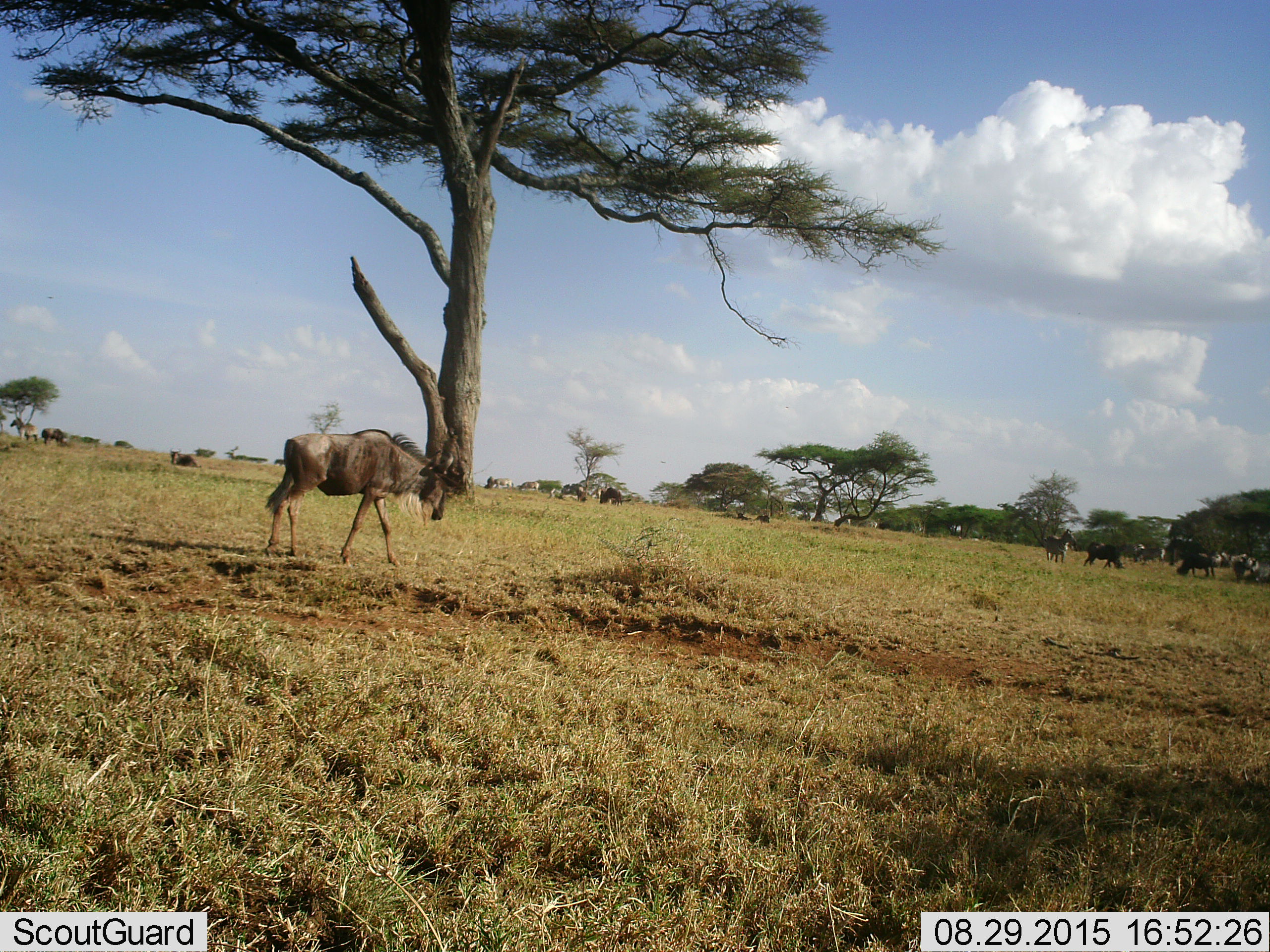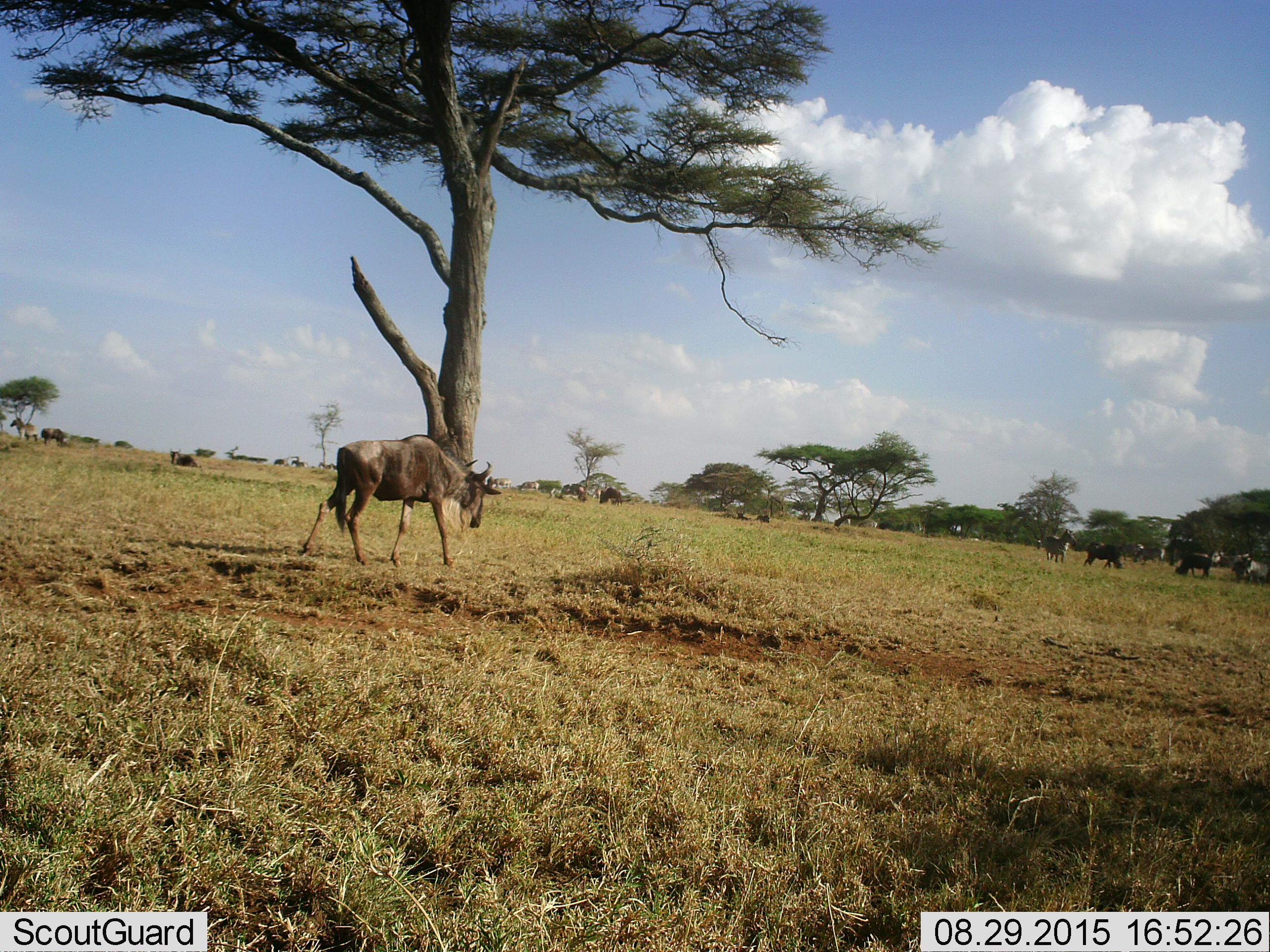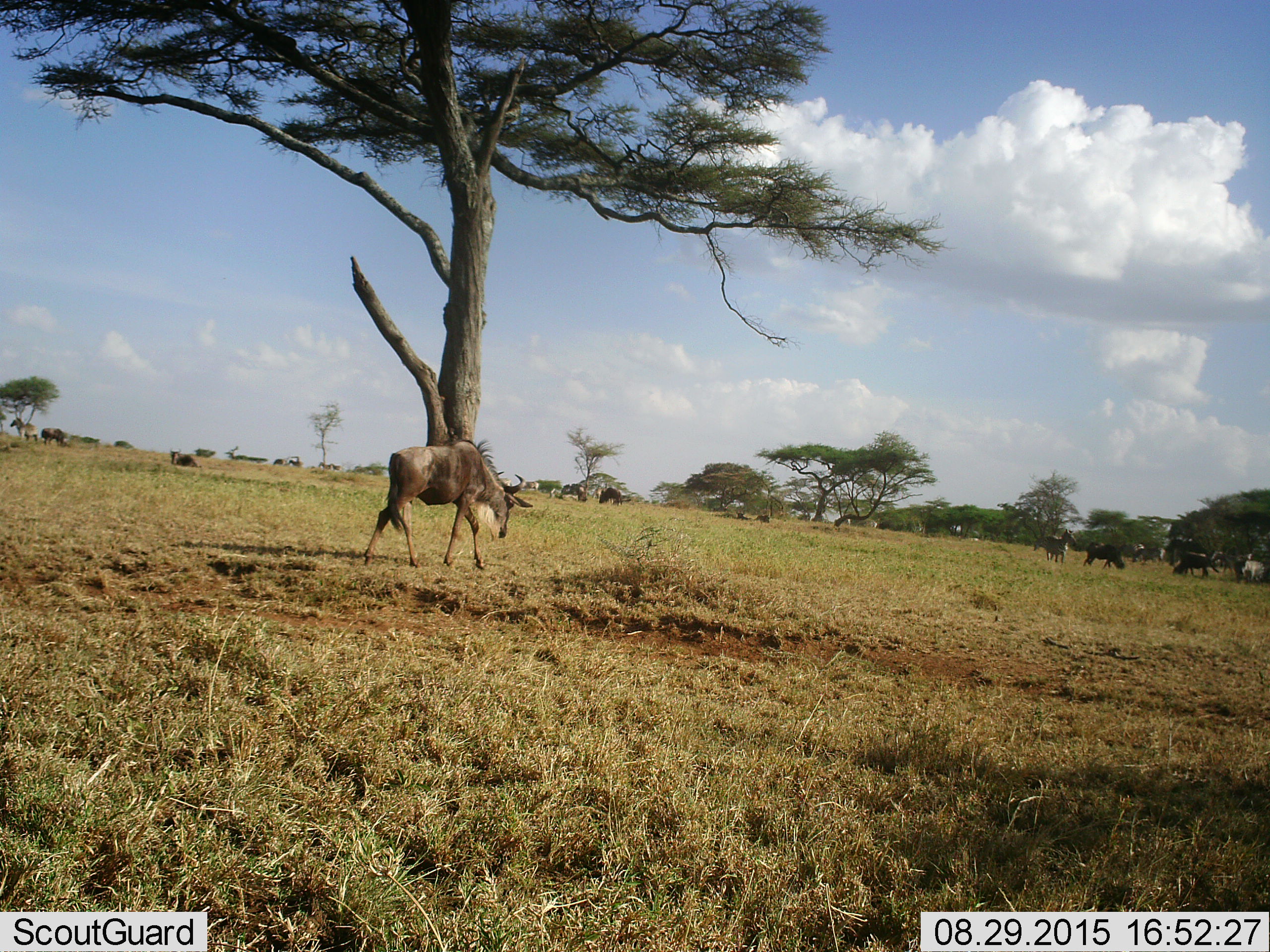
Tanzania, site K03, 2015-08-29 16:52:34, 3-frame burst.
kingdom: Animalia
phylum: Chordata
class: Mammalia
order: Artiodactyla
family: Bovidae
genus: Connochaetes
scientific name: Connochaetes taurinus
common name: blue wildebeest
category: wildebeest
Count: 11-50.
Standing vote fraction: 75%.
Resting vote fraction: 25%.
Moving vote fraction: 75%.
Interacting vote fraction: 0%.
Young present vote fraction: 25%.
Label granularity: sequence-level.